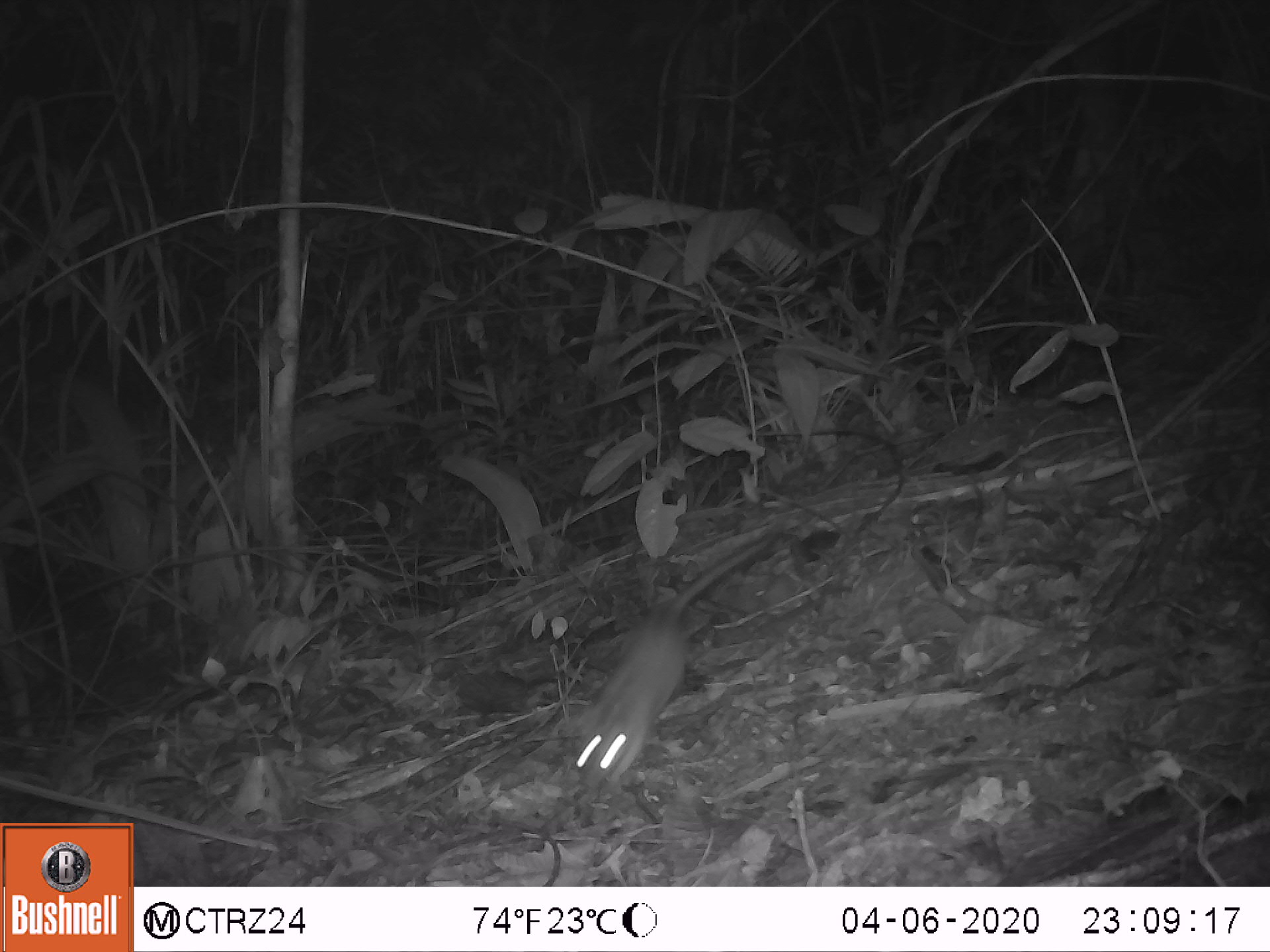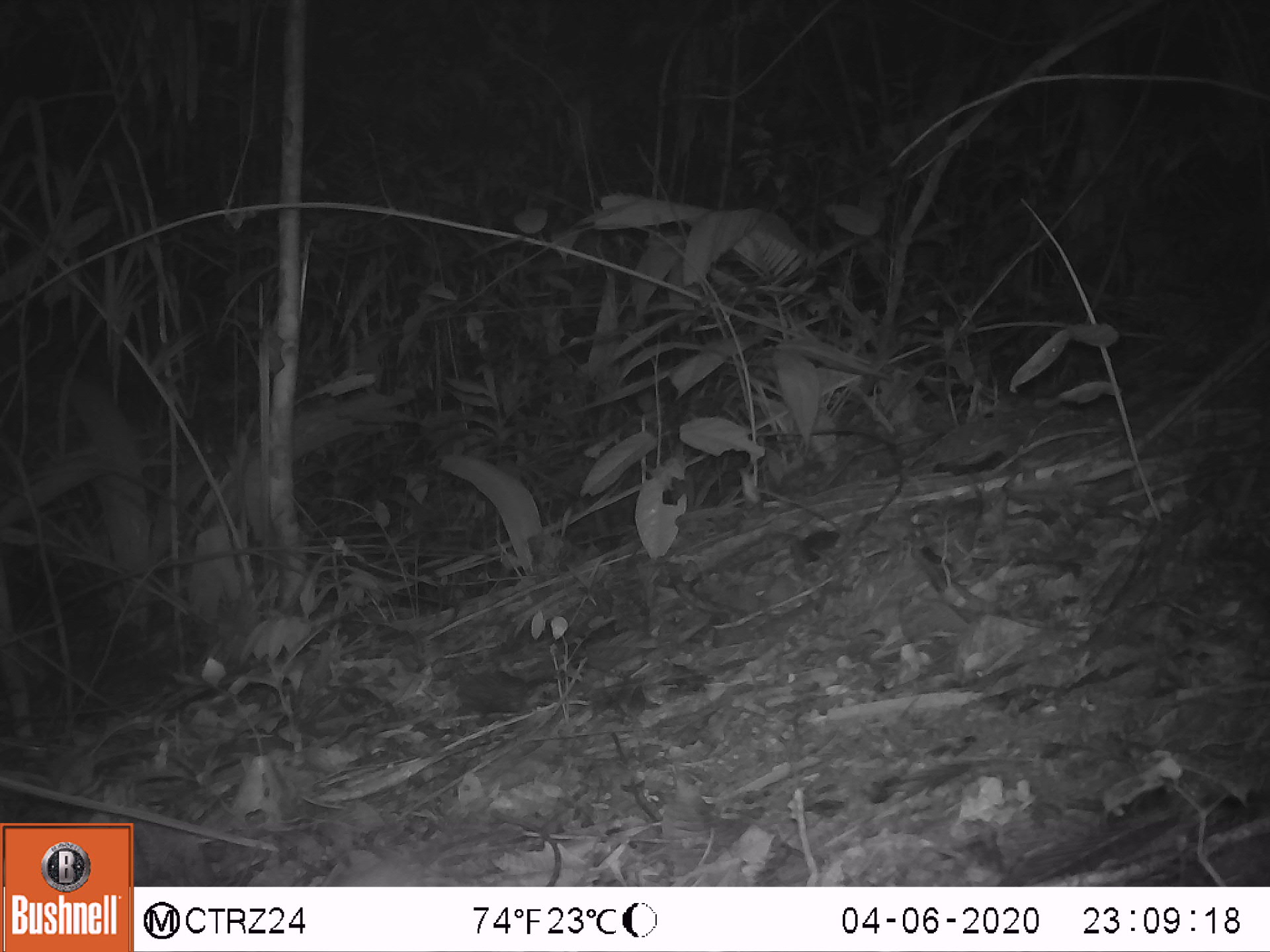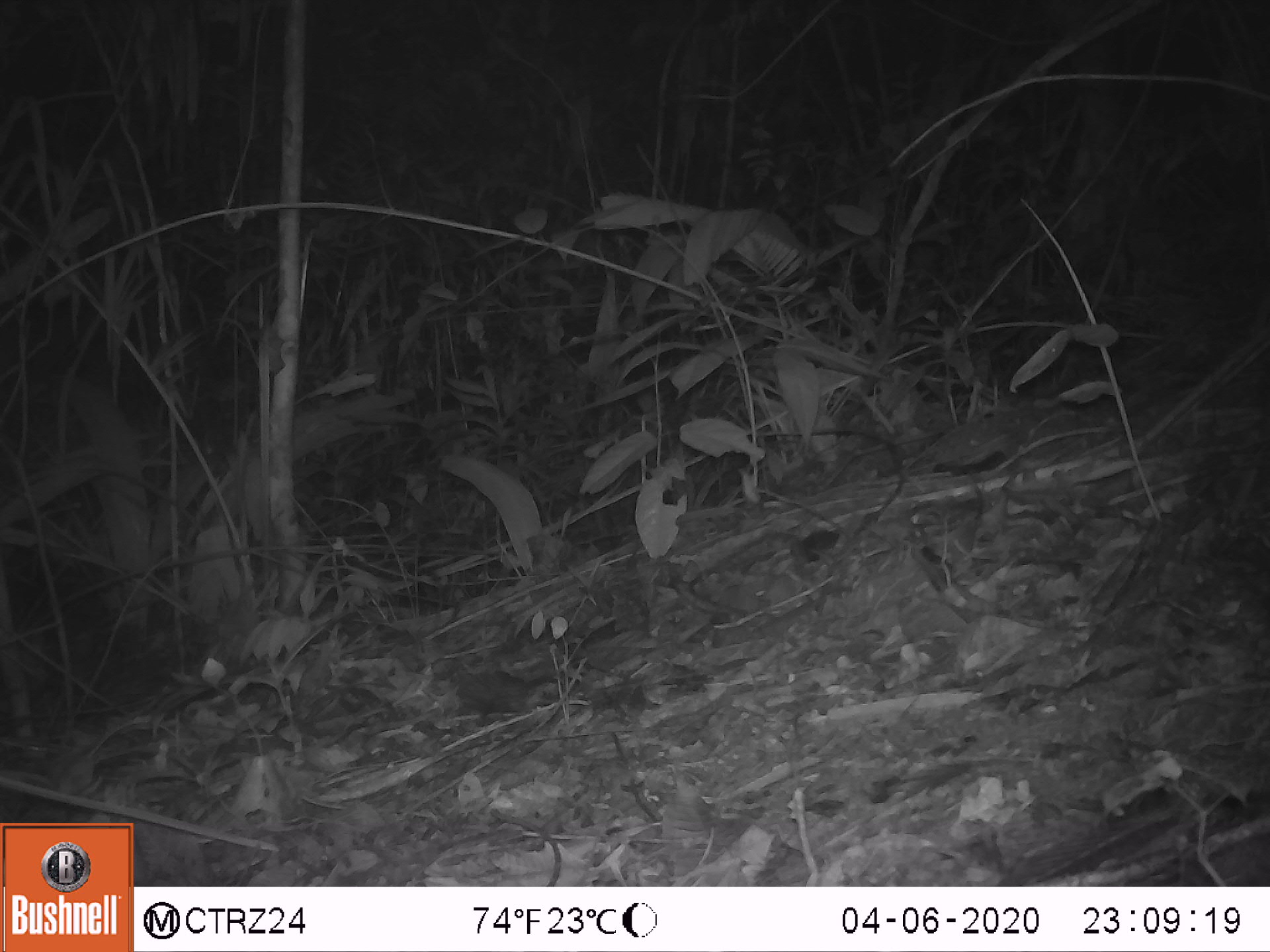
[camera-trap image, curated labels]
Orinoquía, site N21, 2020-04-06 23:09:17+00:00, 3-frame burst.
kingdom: Animalia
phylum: Chordata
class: Mammalia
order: Rodentia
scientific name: Rodentia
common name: rodent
Rodent (Rodentia).